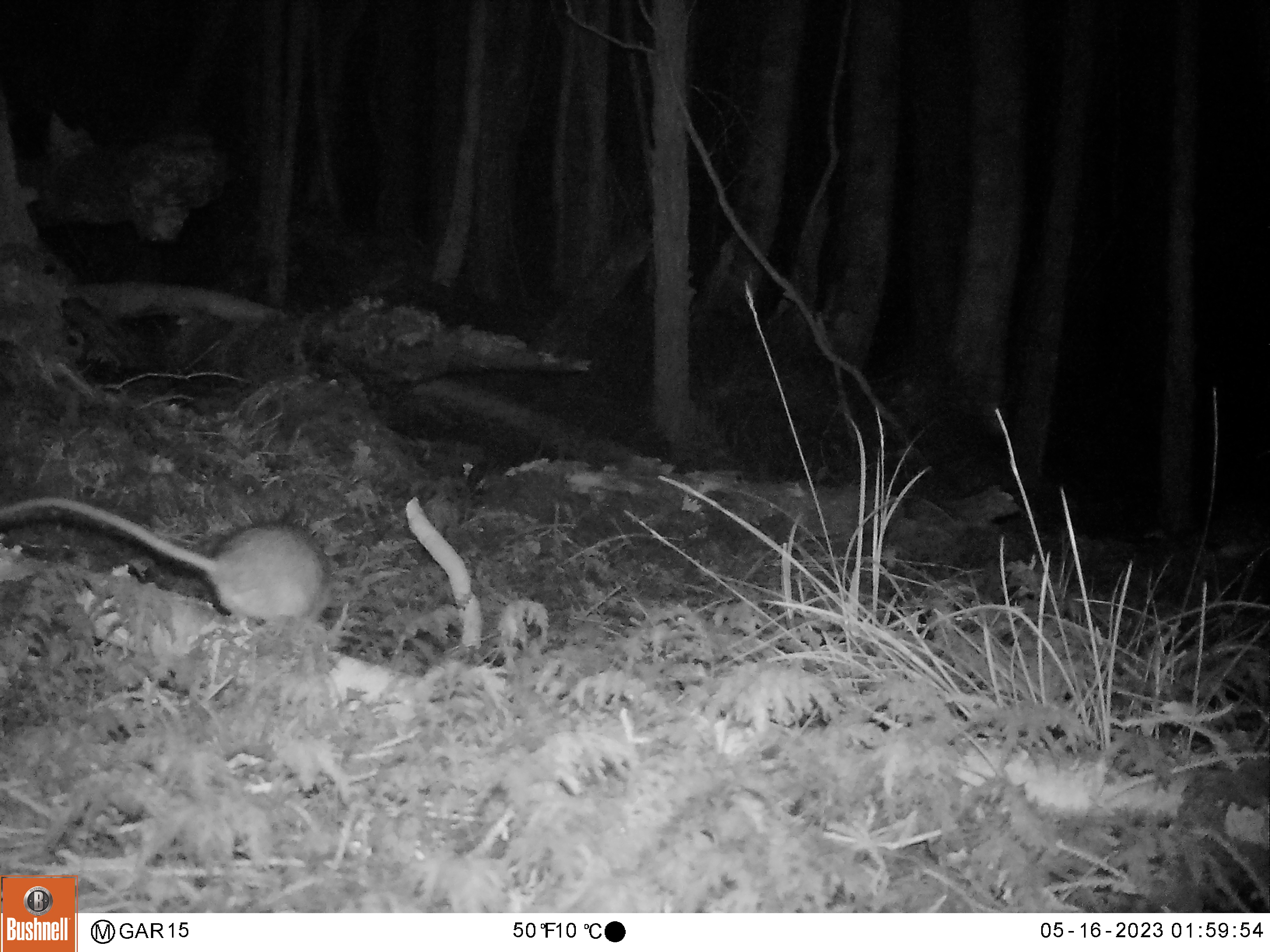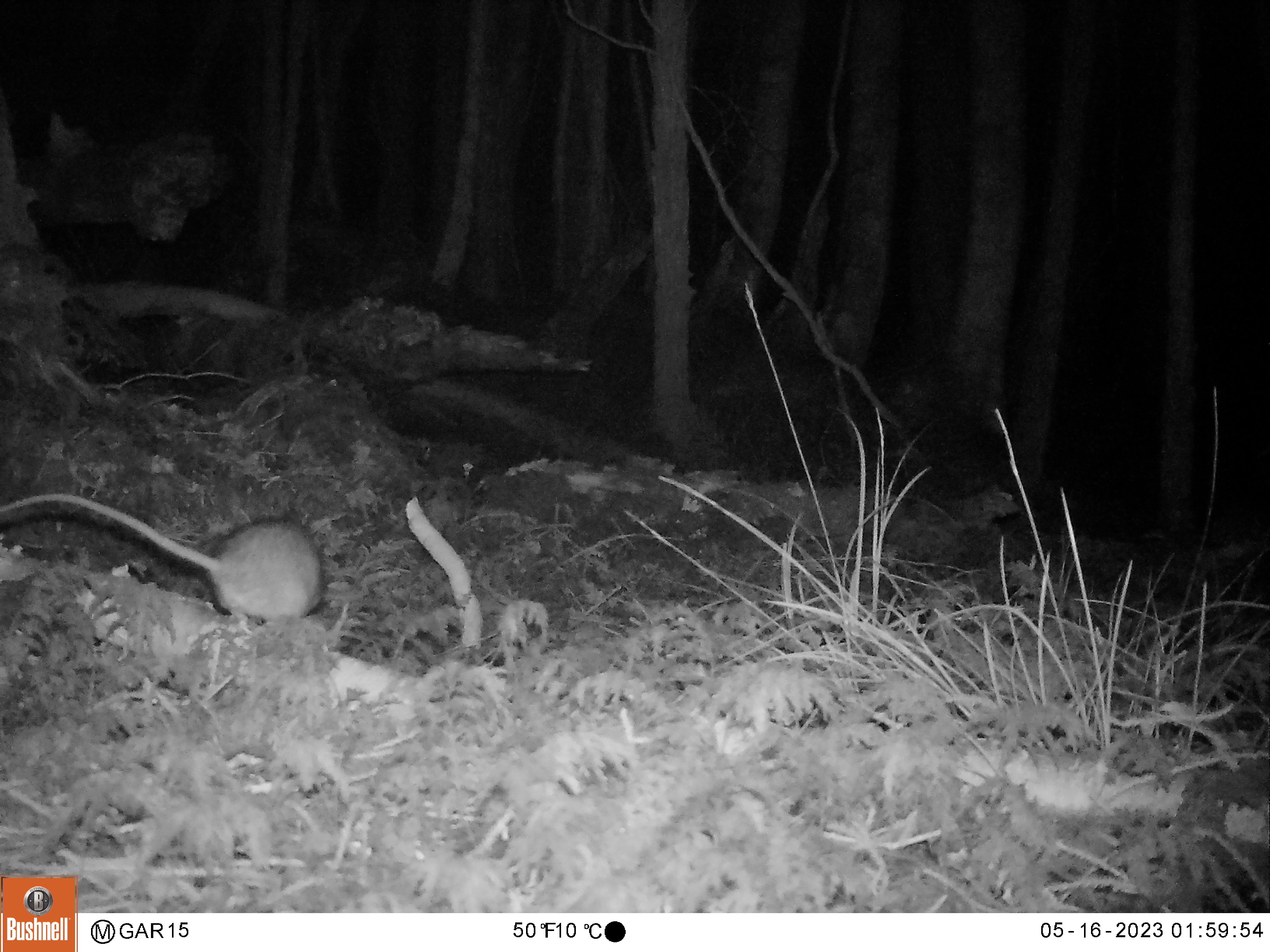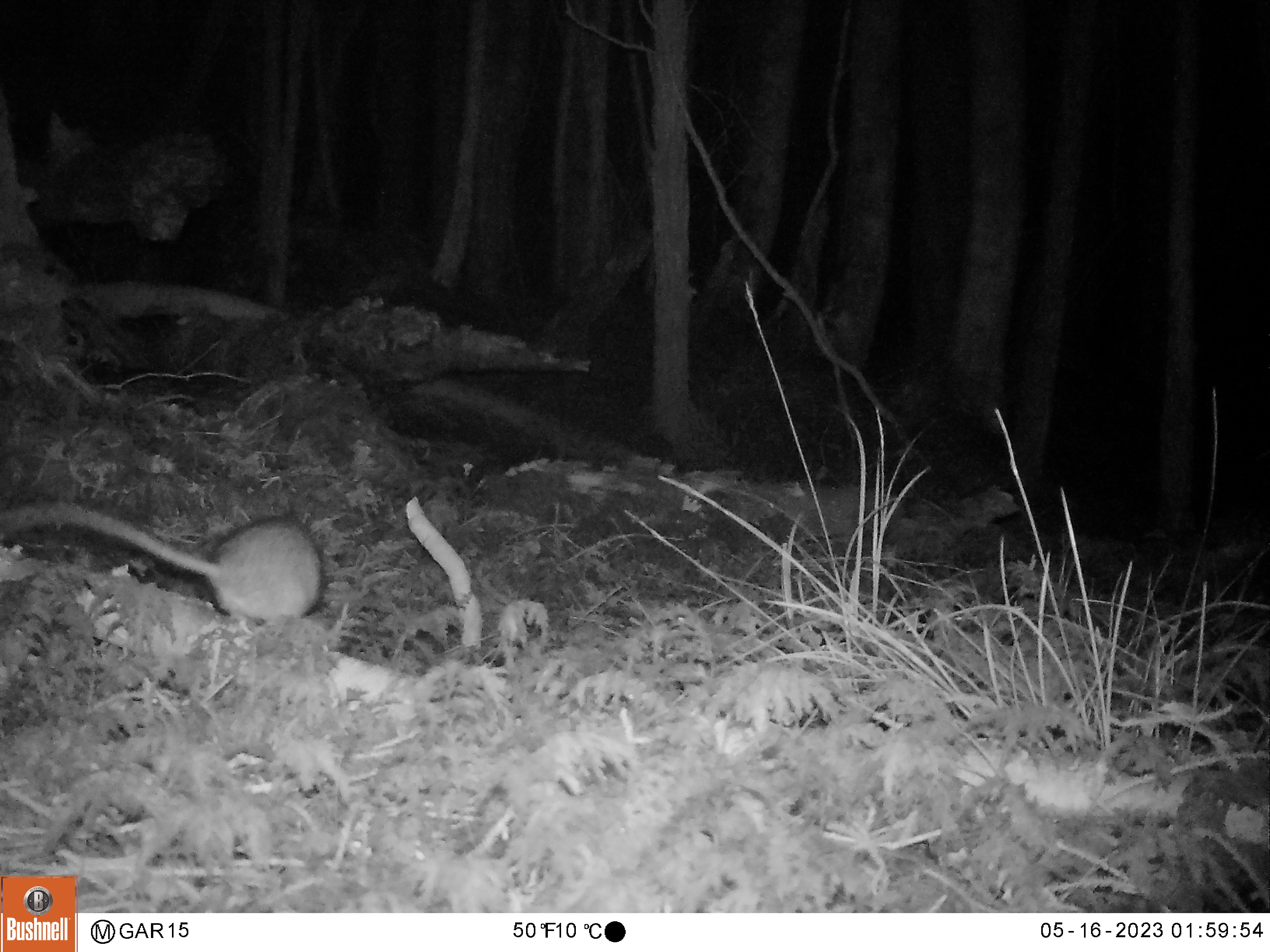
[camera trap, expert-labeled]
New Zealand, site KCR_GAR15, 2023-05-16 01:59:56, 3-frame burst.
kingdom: Animalia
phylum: Chordata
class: Mammalia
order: Rodentia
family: Muridae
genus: Rattus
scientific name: Rattus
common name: rat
Rat (Rattus).